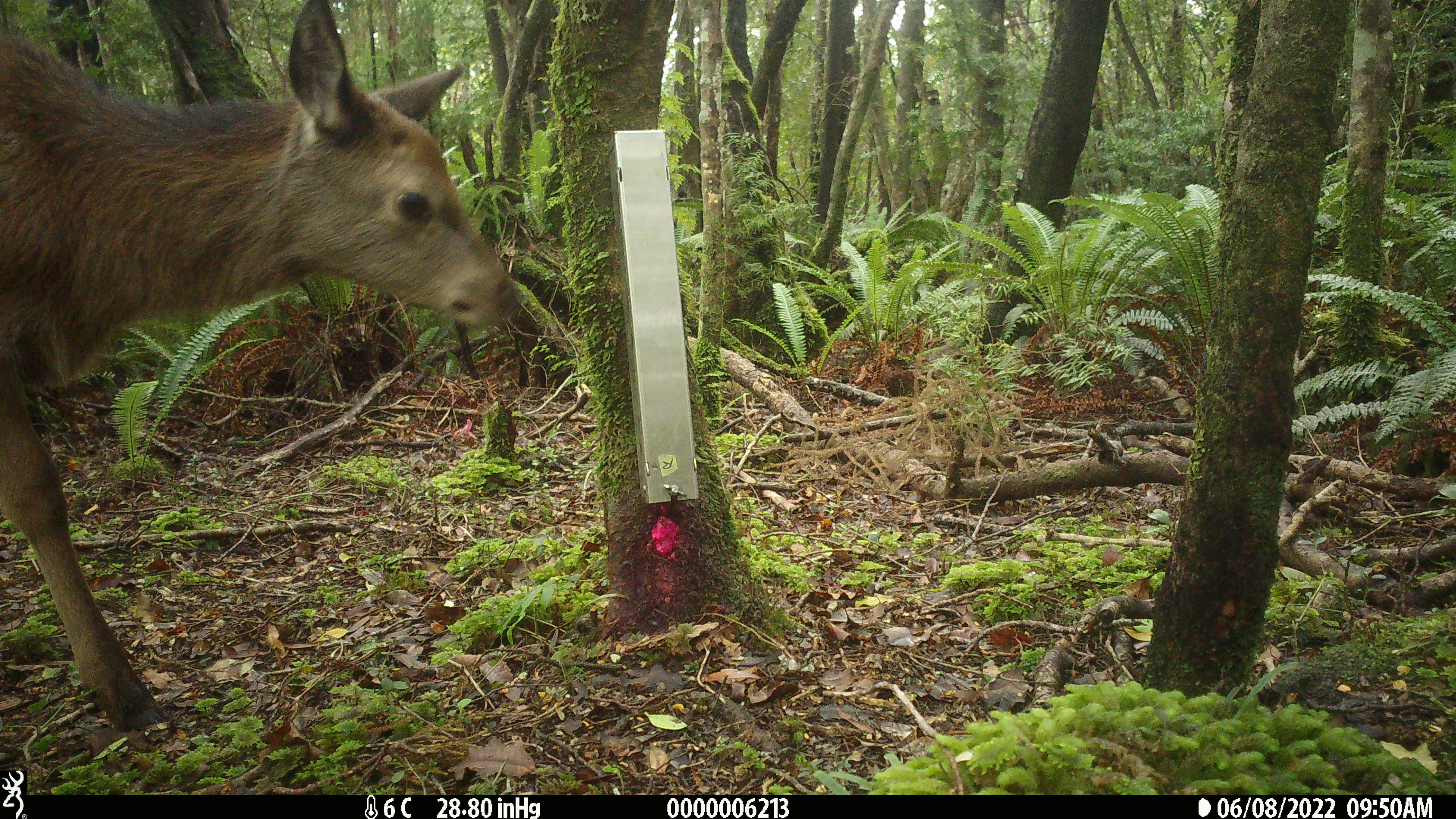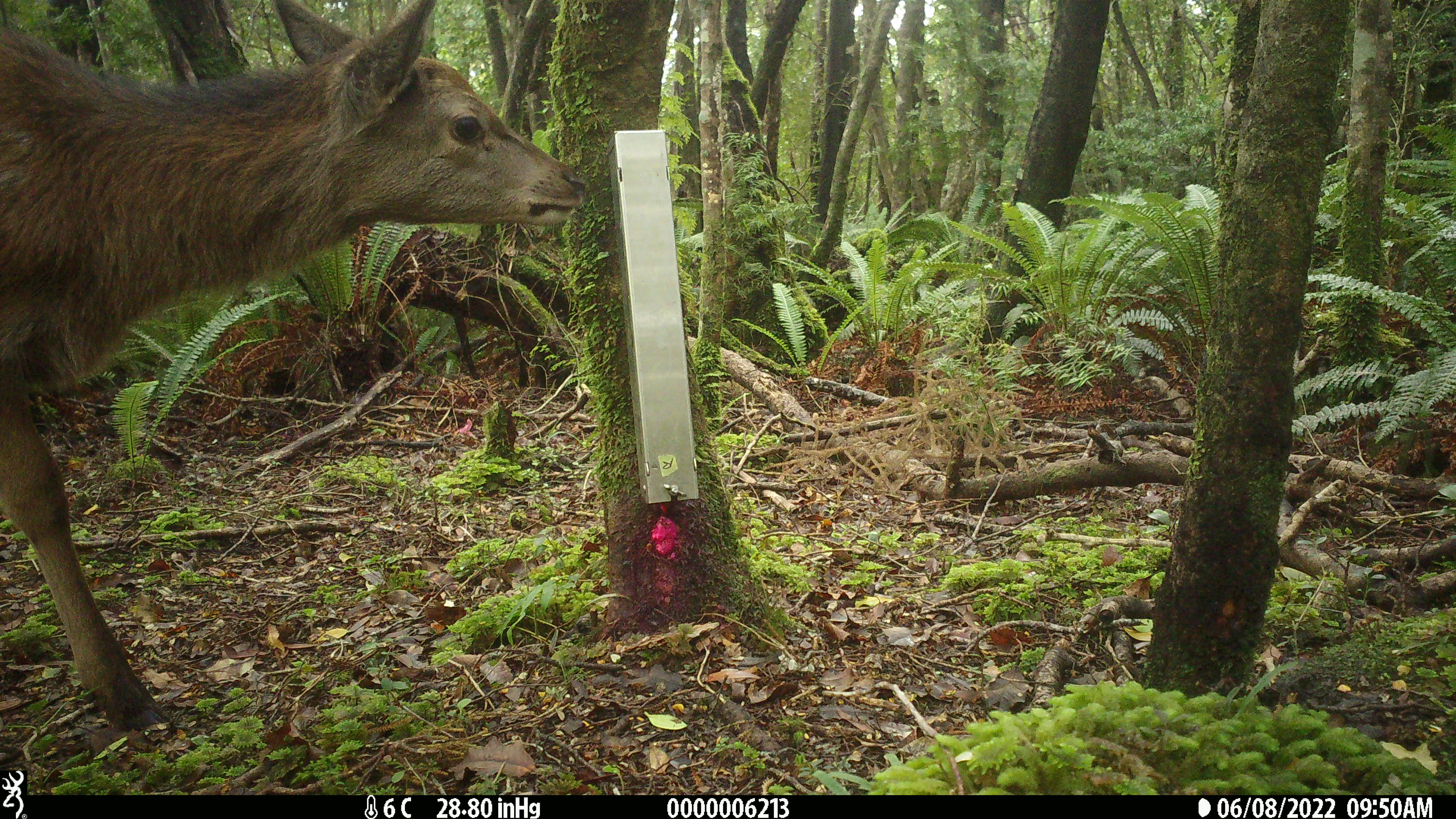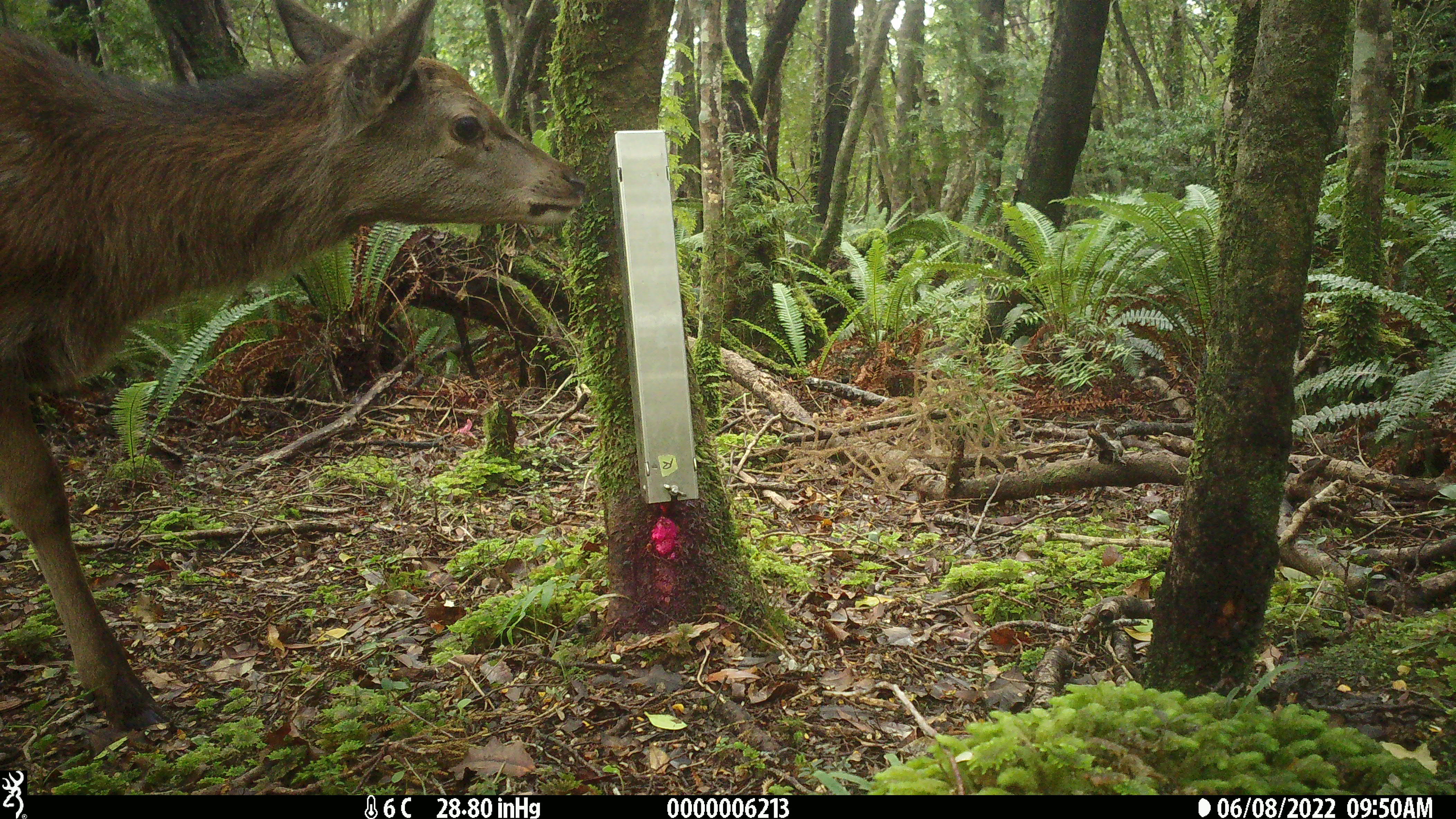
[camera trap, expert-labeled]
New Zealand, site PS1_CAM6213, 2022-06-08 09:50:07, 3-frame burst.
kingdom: Animalia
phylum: Chordata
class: Mammalia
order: Artiodactyla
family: Cervidae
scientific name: Cervidae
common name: deer